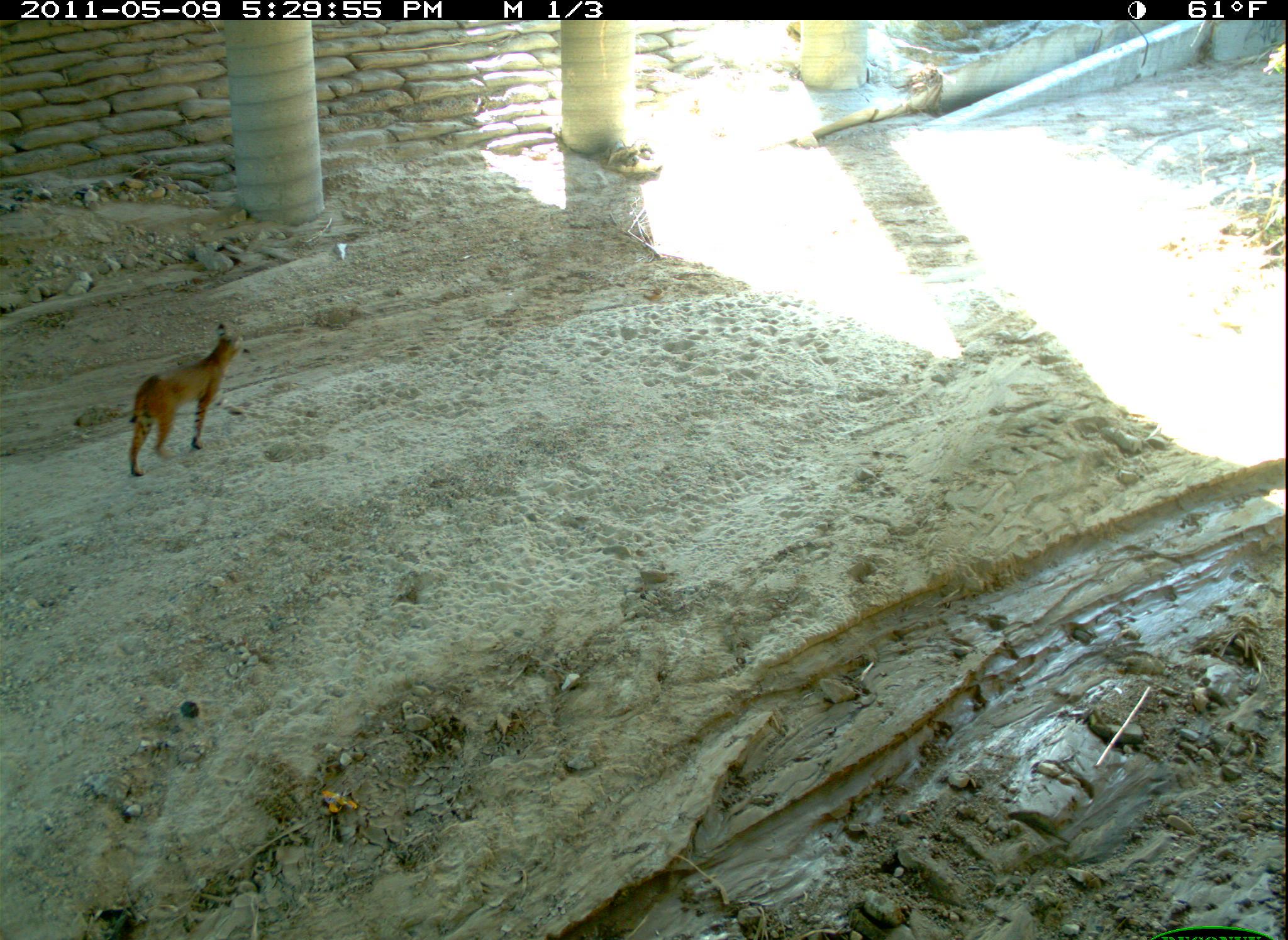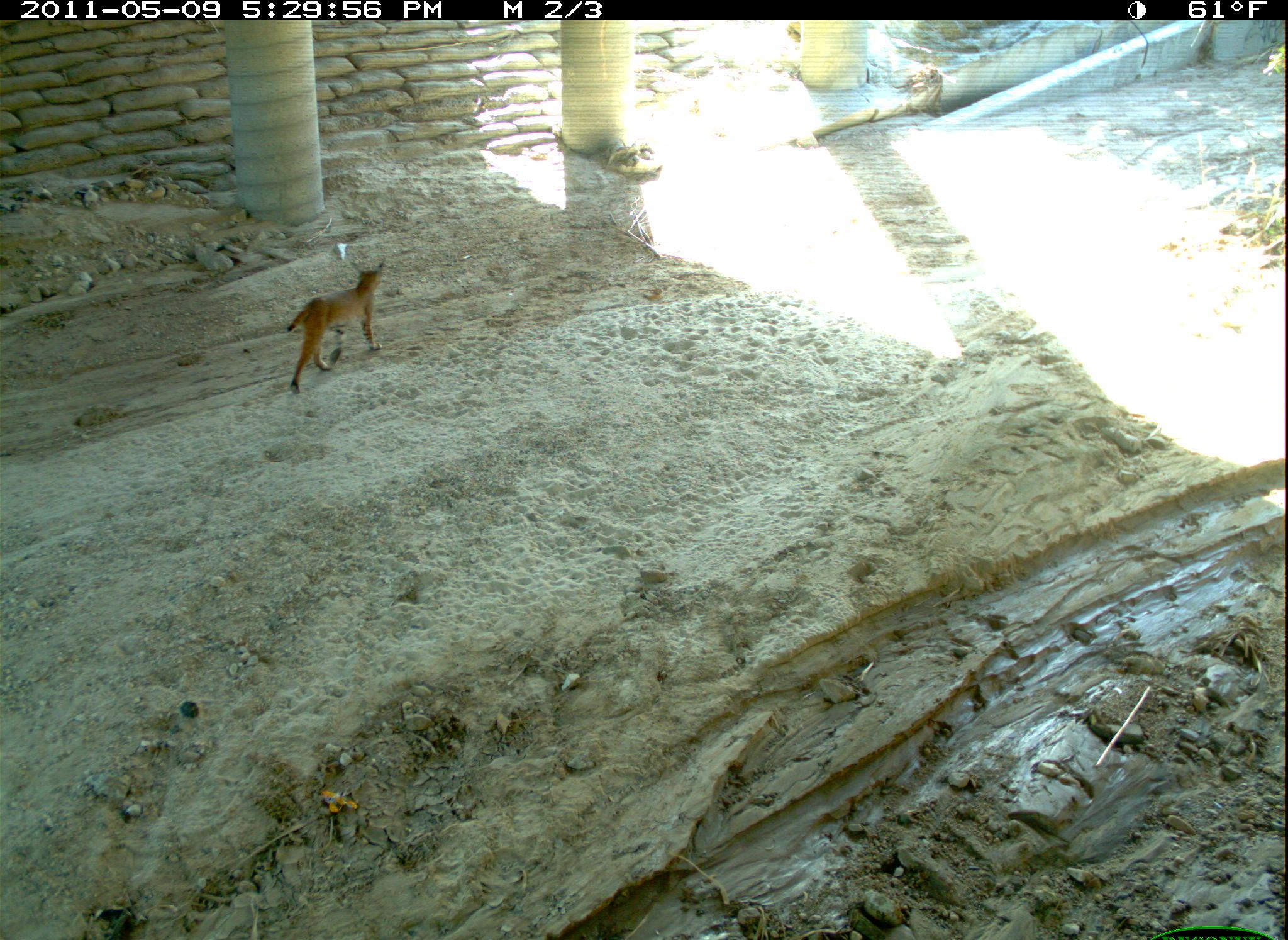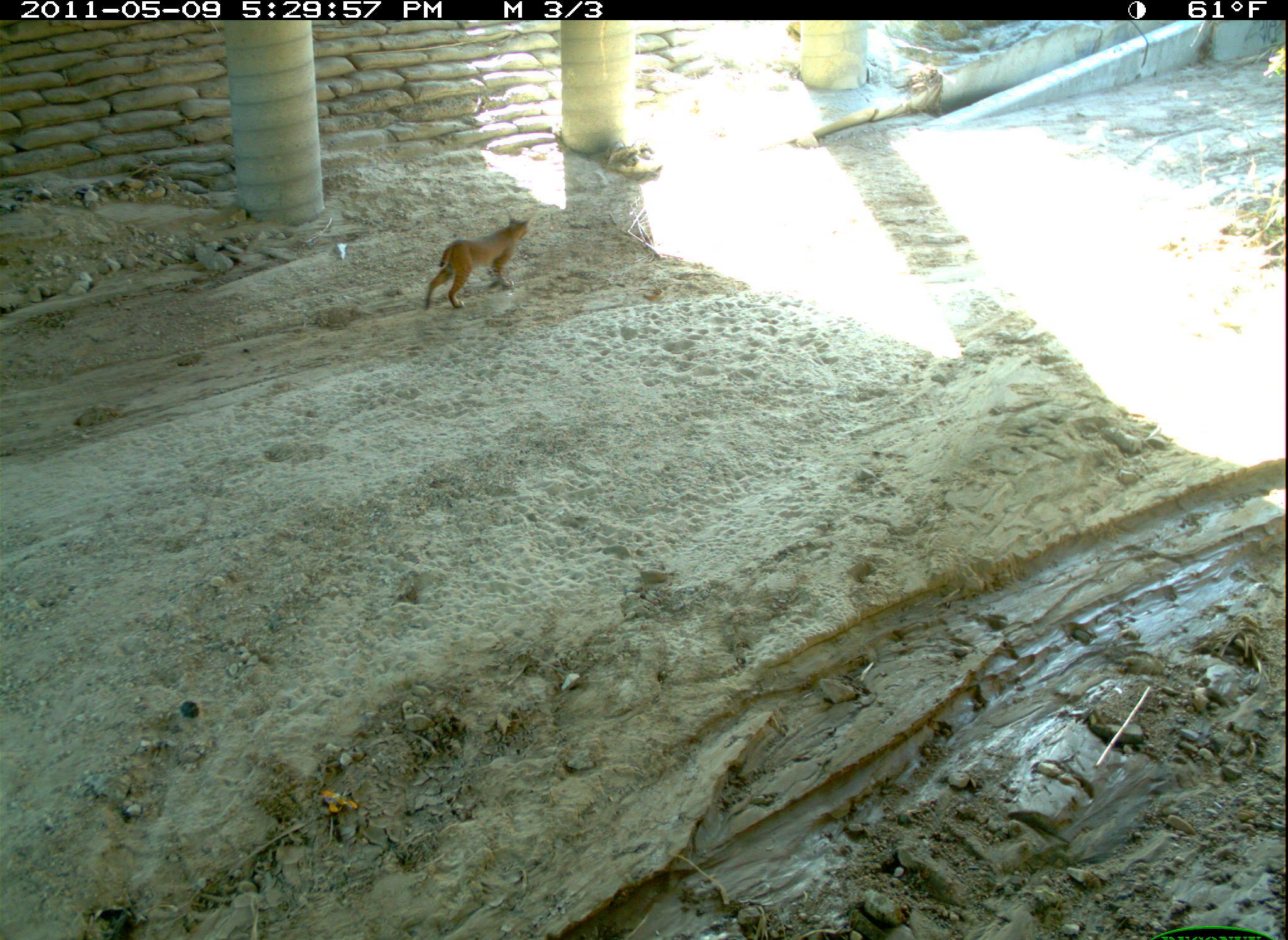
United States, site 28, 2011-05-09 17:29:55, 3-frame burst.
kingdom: Animalia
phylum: Chordata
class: Mammalia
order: Carnivora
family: Felidae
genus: Lynx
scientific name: Lynx rufus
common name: bobcat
Bobcat (Lynx rufus).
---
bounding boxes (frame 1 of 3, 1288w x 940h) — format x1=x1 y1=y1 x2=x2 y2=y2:
bobcat: x1=98 y1=317 x2=251 y2=490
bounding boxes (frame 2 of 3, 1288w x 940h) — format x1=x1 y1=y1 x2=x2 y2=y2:
bobcat: x1=282 y1=254 x2=391 y2=403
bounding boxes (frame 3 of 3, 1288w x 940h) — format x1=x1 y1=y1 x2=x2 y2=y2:
bobcat: x1=411 y1=206 x2=554 y2=325